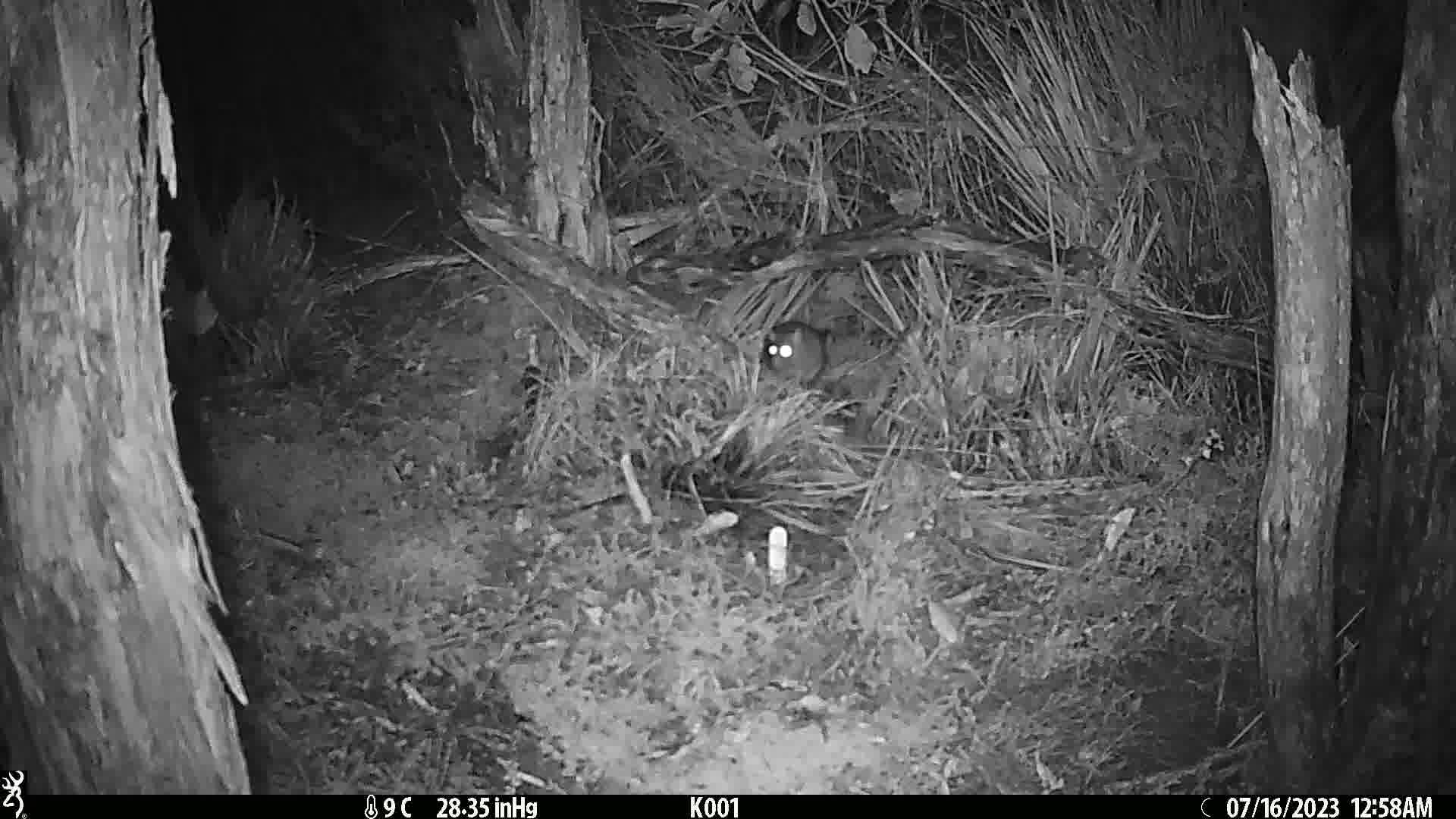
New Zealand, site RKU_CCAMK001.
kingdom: Animalia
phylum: Chordata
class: Mammalia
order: Rodentia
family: Muridae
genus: Rattus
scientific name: Rattus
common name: rat